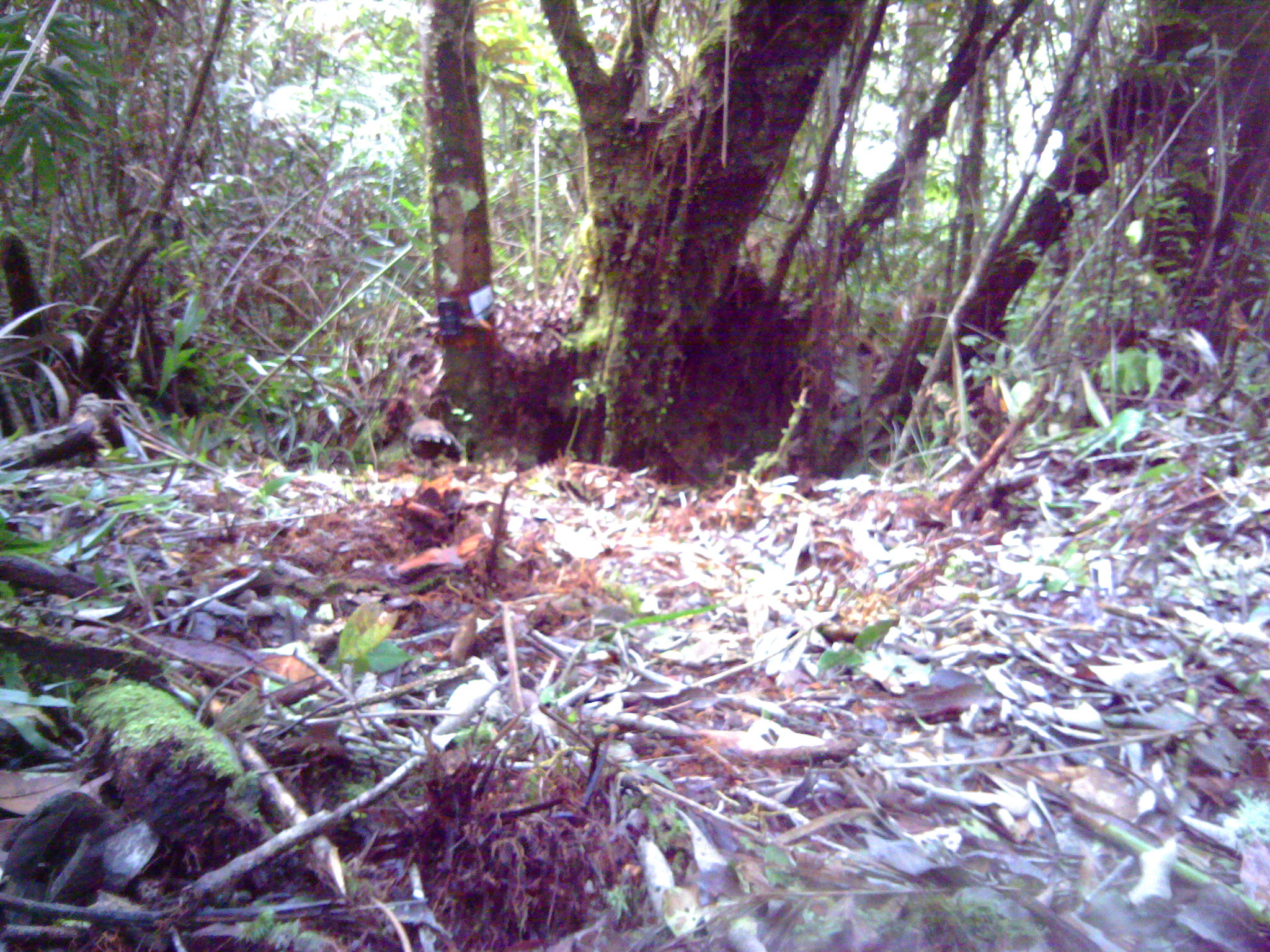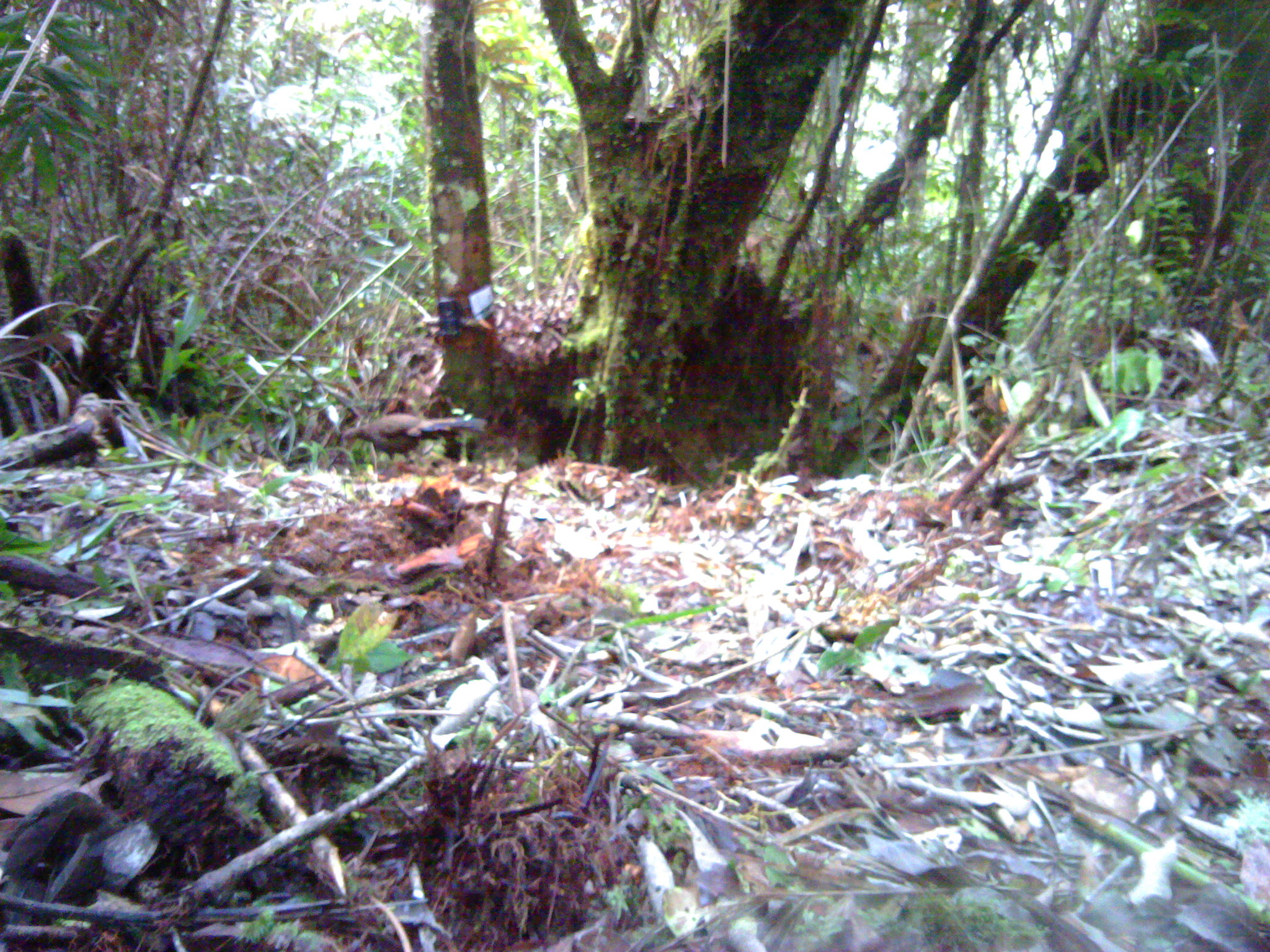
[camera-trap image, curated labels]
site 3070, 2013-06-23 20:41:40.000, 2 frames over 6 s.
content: unidentified animal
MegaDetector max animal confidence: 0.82